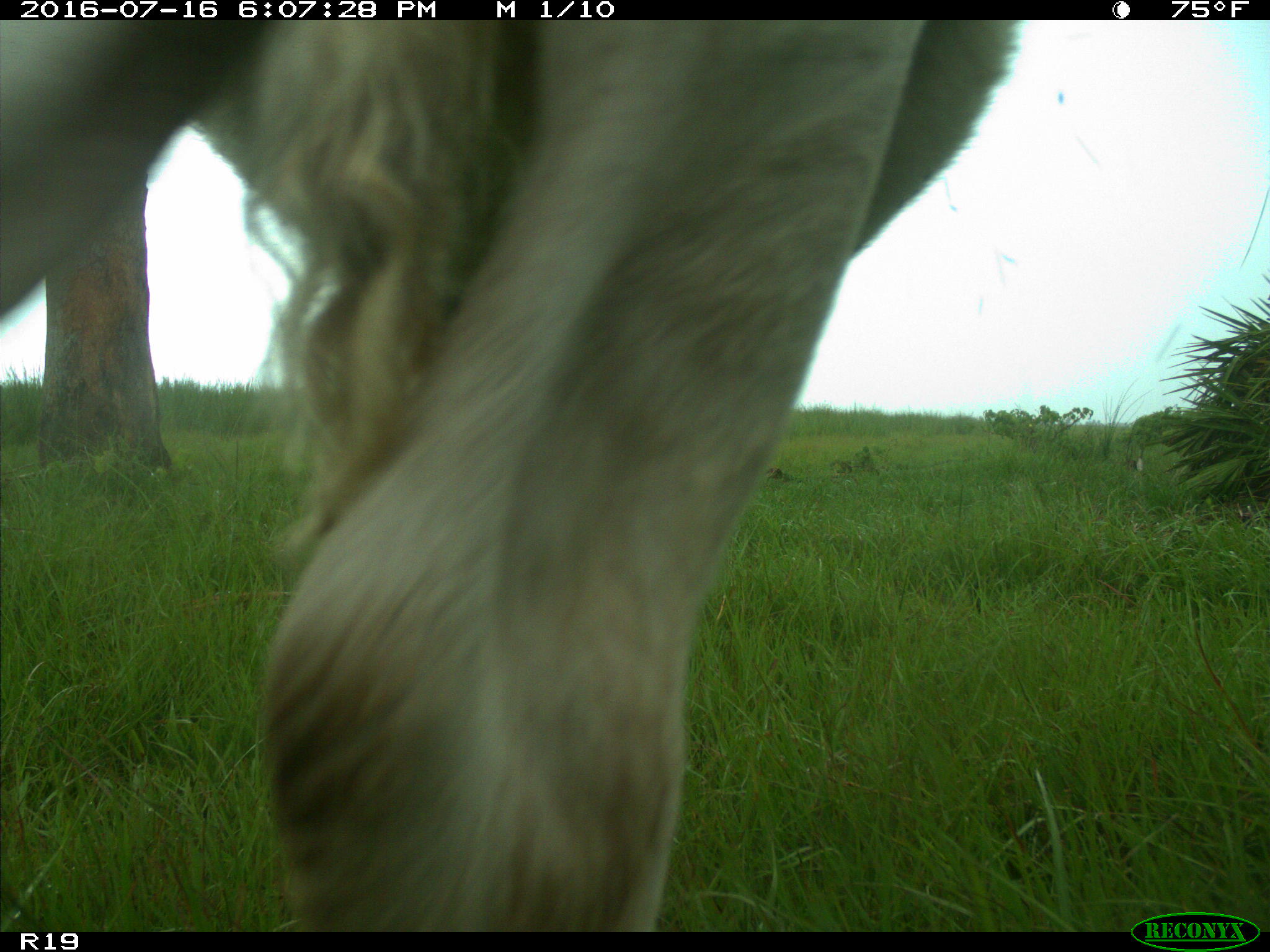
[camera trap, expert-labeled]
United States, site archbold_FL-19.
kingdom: Animalia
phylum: Chordata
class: Mammalia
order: Artiodactyla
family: Bovidae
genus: Bos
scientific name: Bos taurus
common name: domestic cow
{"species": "Bos taurus (domestic cow)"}